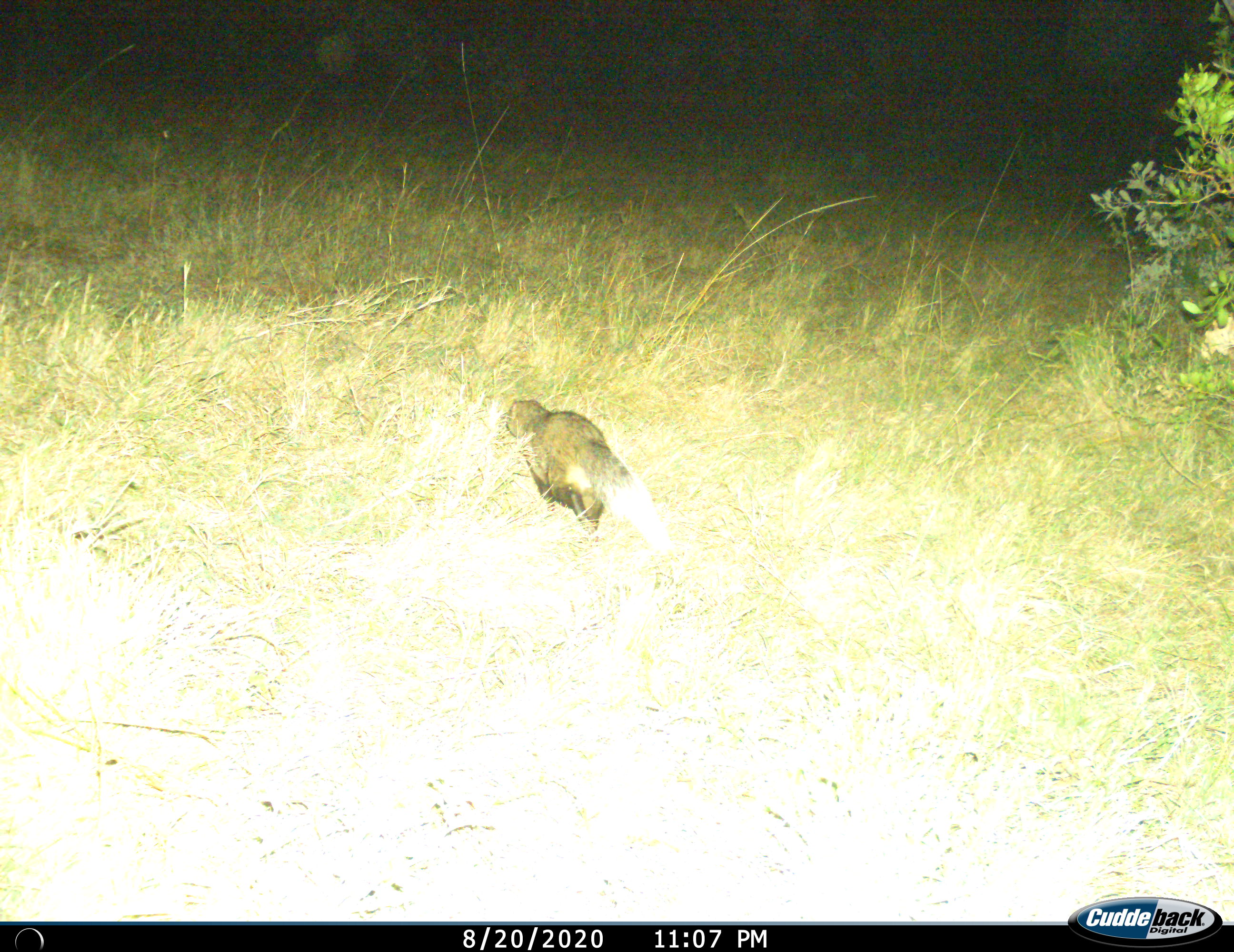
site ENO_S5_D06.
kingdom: Animalia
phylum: Chordata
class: Mammalia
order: Carnivora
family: Herpestidae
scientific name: Herpestidae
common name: mongoose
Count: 1.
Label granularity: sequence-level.